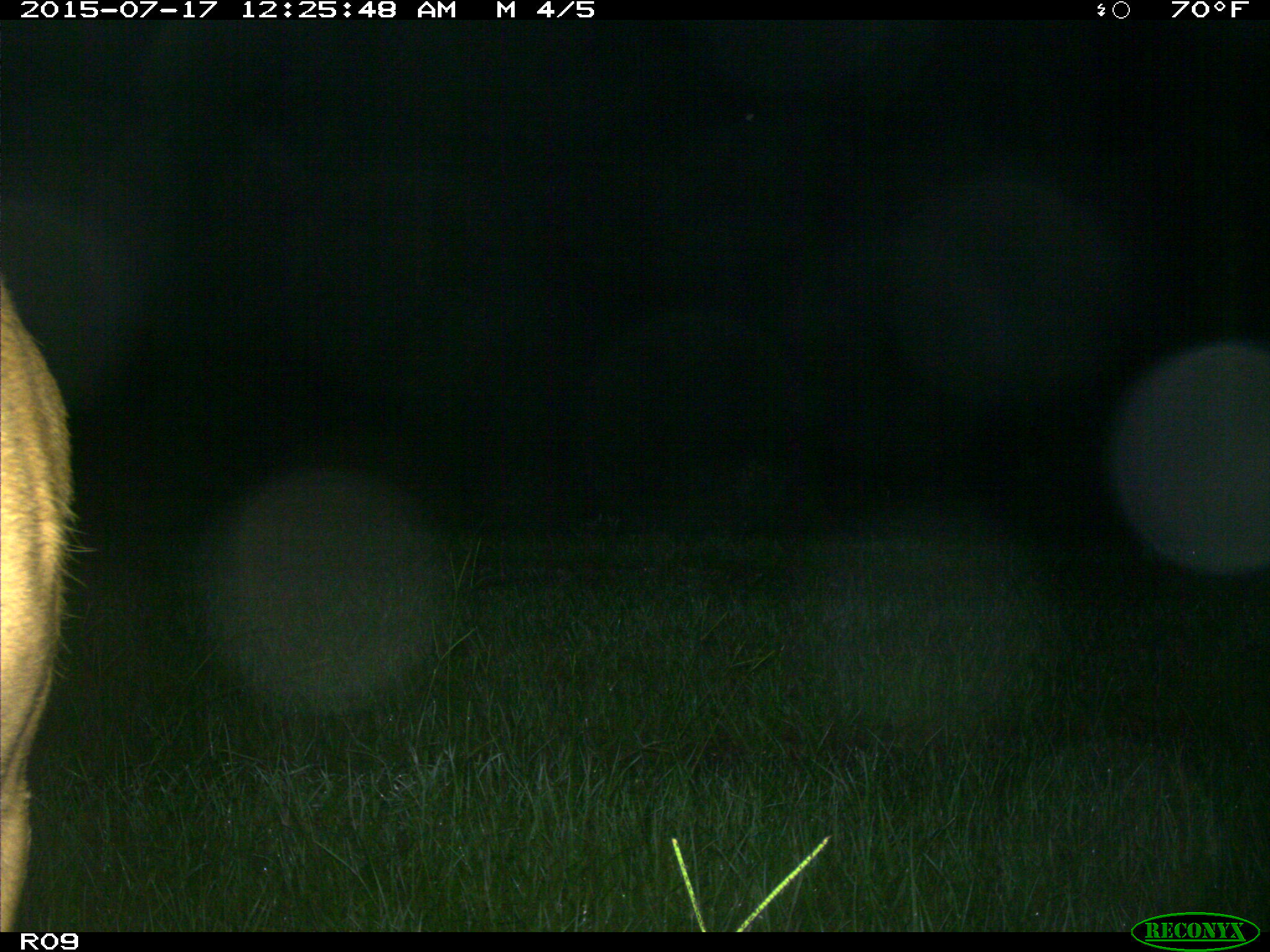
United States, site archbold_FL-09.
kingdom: Animalia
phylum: Chordata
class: Mammalia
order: Artiodactyla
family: Cervidae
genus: Odocoileus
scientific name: Odocoileus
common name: deer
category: unidentified deer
Unidentified deer (deer) (Odocoileus).